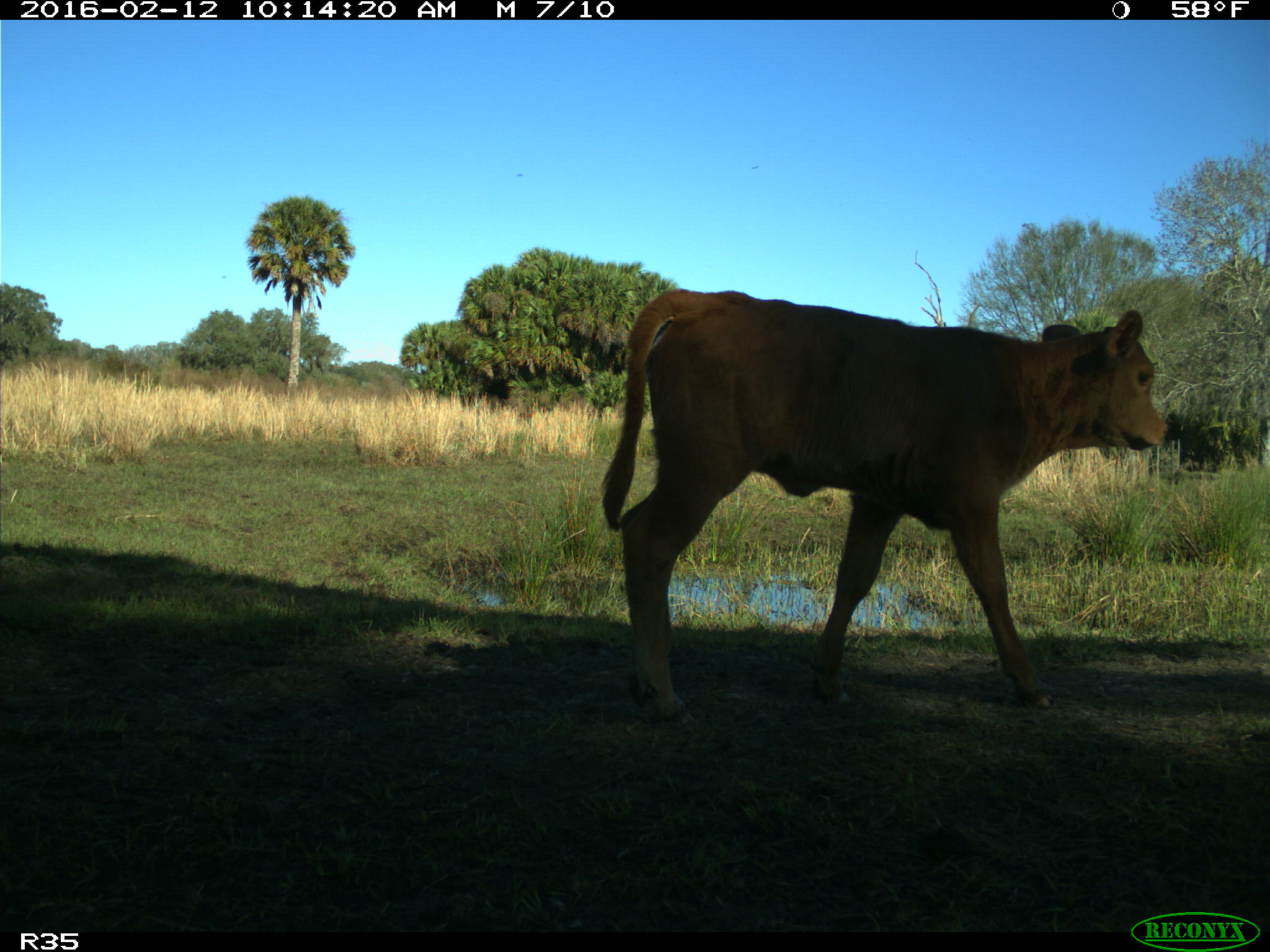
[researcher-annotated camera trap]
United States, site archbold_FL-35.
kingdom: Animalia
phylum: Chordata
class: Mammalia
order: Artiodactyla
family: Bovidae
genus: Bos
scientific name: Bos taurus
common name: domestic cow